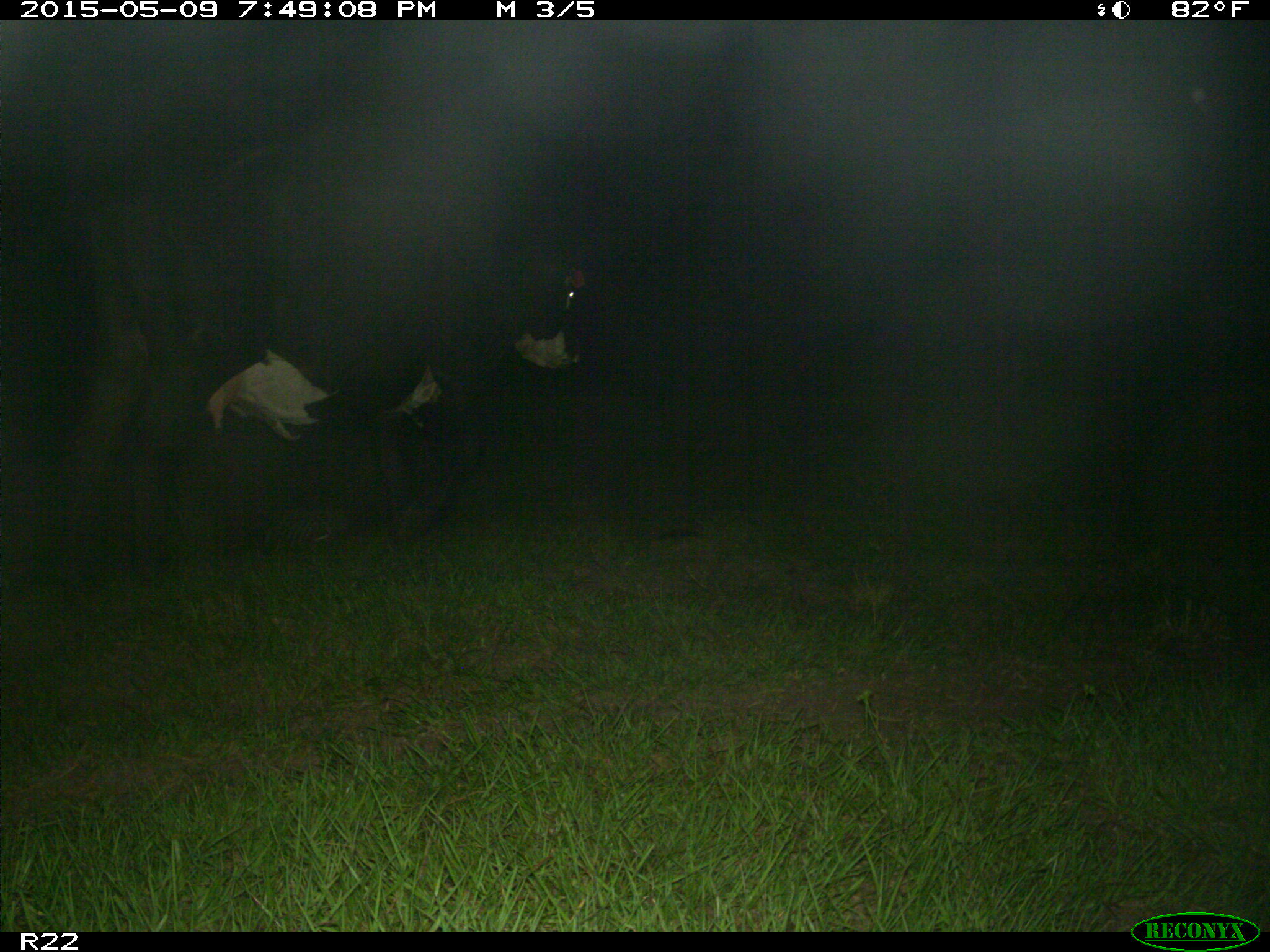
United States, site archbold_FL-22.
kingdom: Animalia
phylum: Chordata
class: Mammalia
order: Artiodactyla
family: Bovidae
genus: Bos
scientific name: Bos taurus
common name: domestic cow